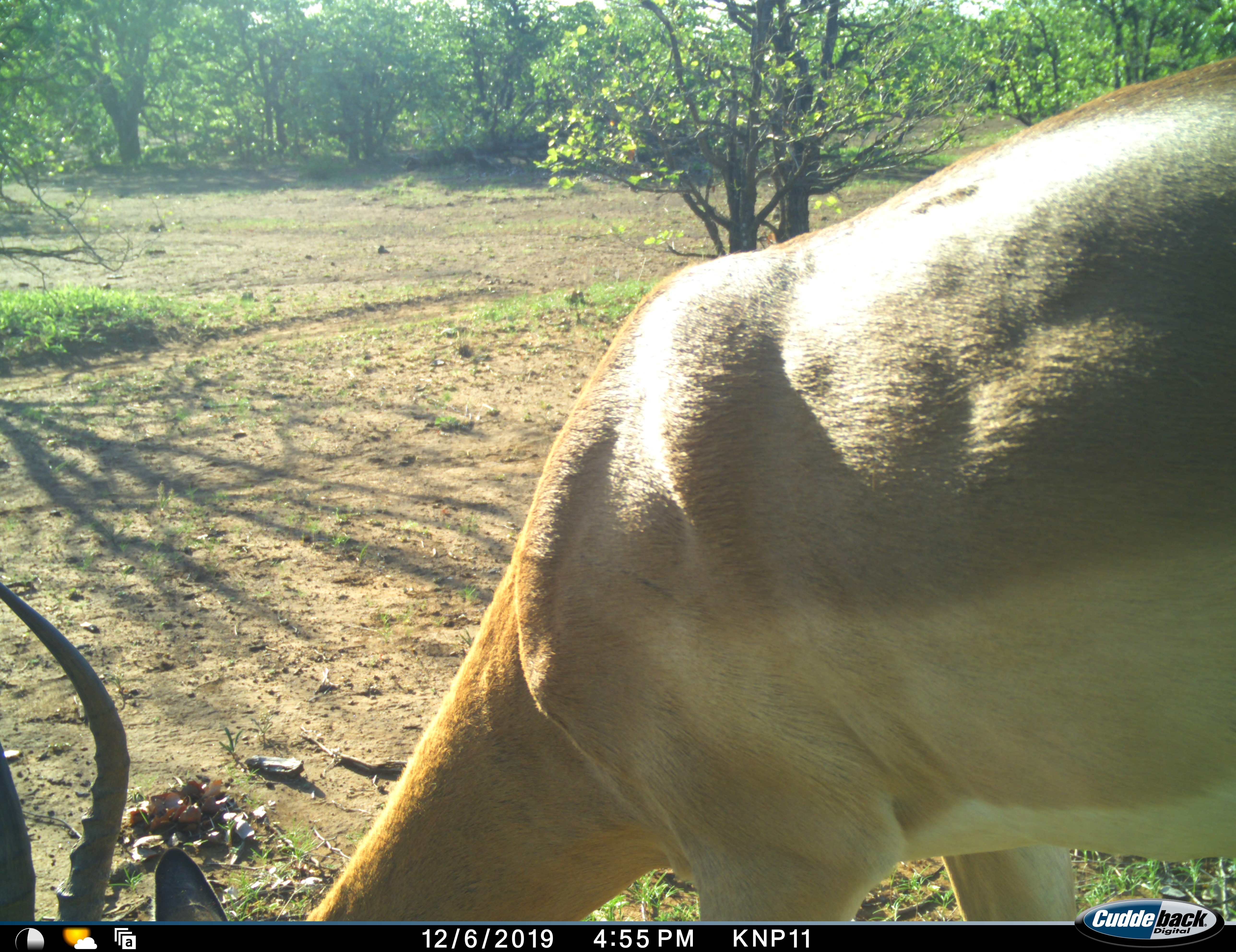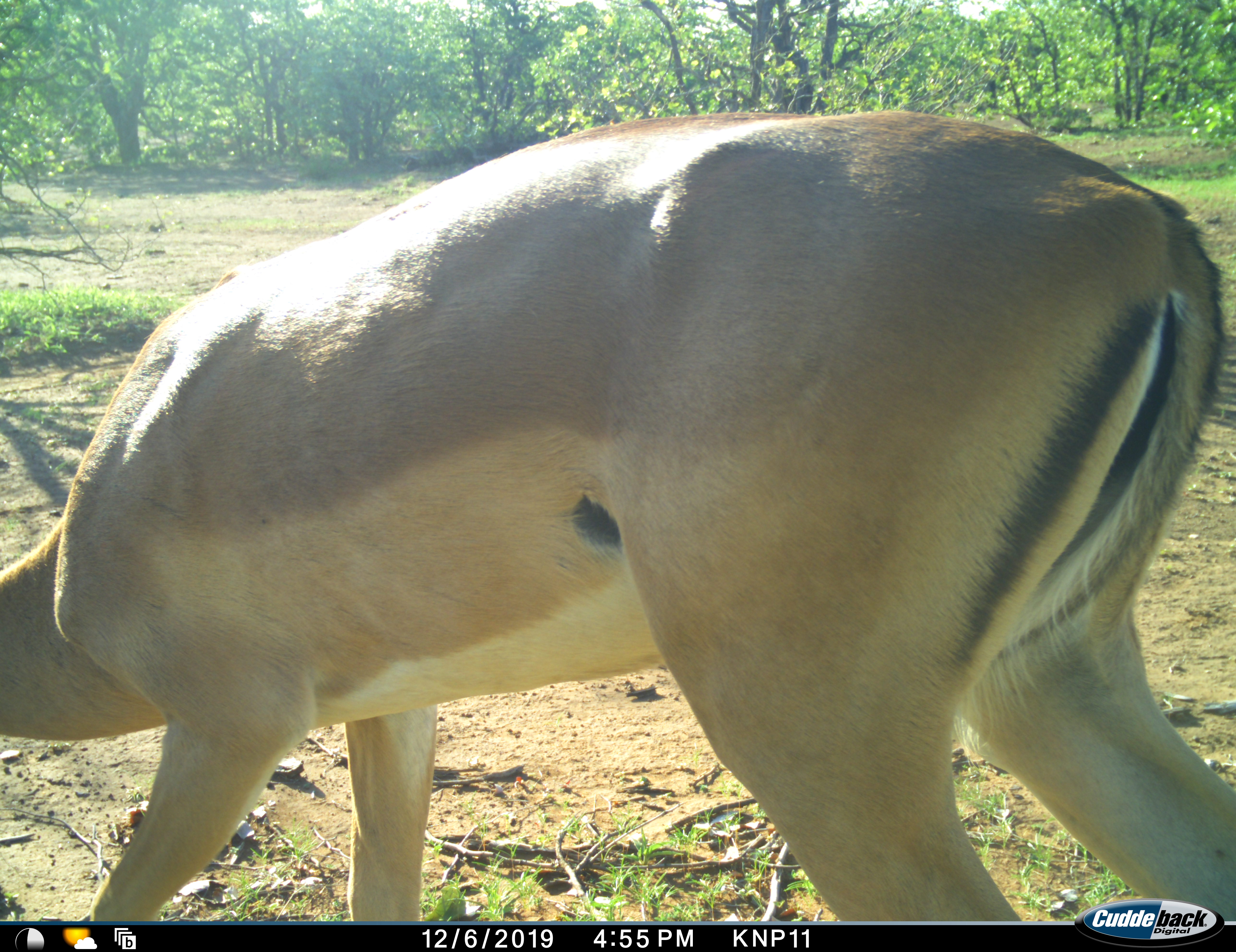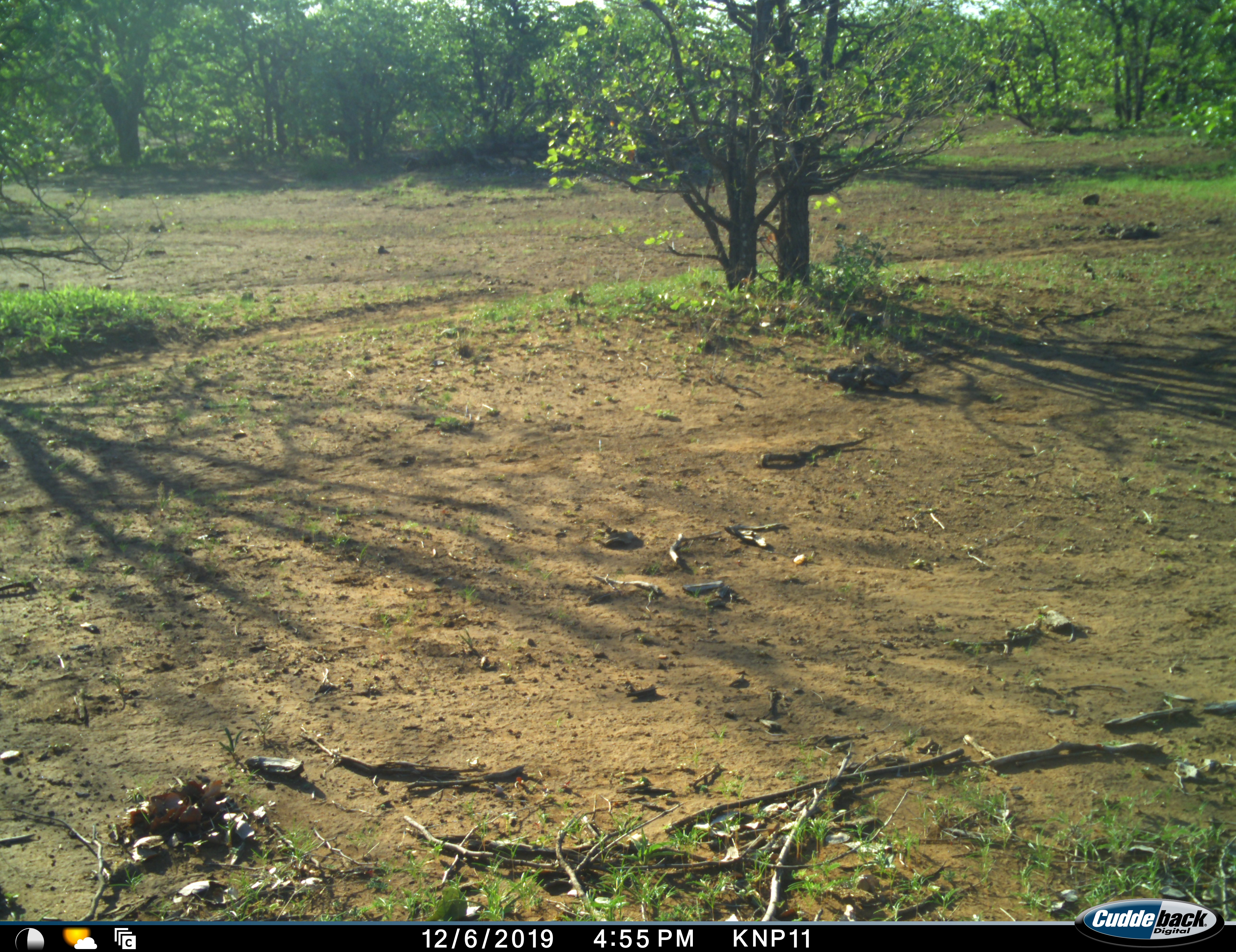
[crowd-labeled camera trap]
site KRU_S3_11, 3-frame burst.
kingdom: Animalia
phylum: Chordata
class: Mammalia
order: Artiodactyla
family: Bovidae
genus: Aepyceros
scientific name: Aepyceros melampus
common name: impala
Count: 1.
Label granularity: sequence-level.